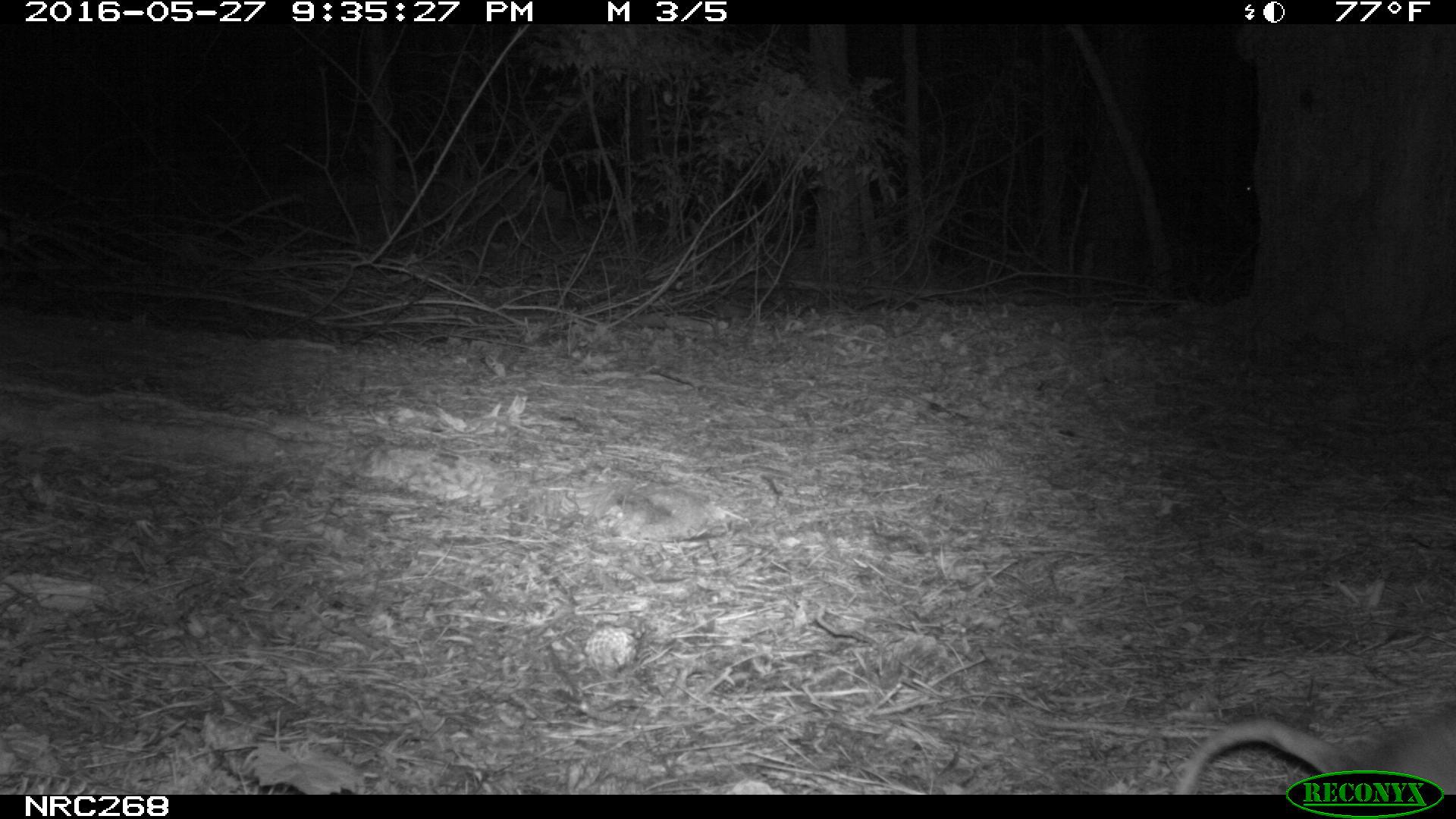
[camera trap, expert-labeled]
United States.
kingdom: Animalia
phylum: Chordata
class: Mammalia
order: Didelphimorphia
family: Didelphidae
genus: Didelphis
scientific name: Didelphis virginiana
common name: virginia opossum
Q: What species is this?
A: Virginia Opossum (Didelphis virginiana).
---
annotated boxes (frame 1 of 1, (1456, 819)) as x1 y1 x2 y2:
Virginia Opossum: 1164 678 1456 790